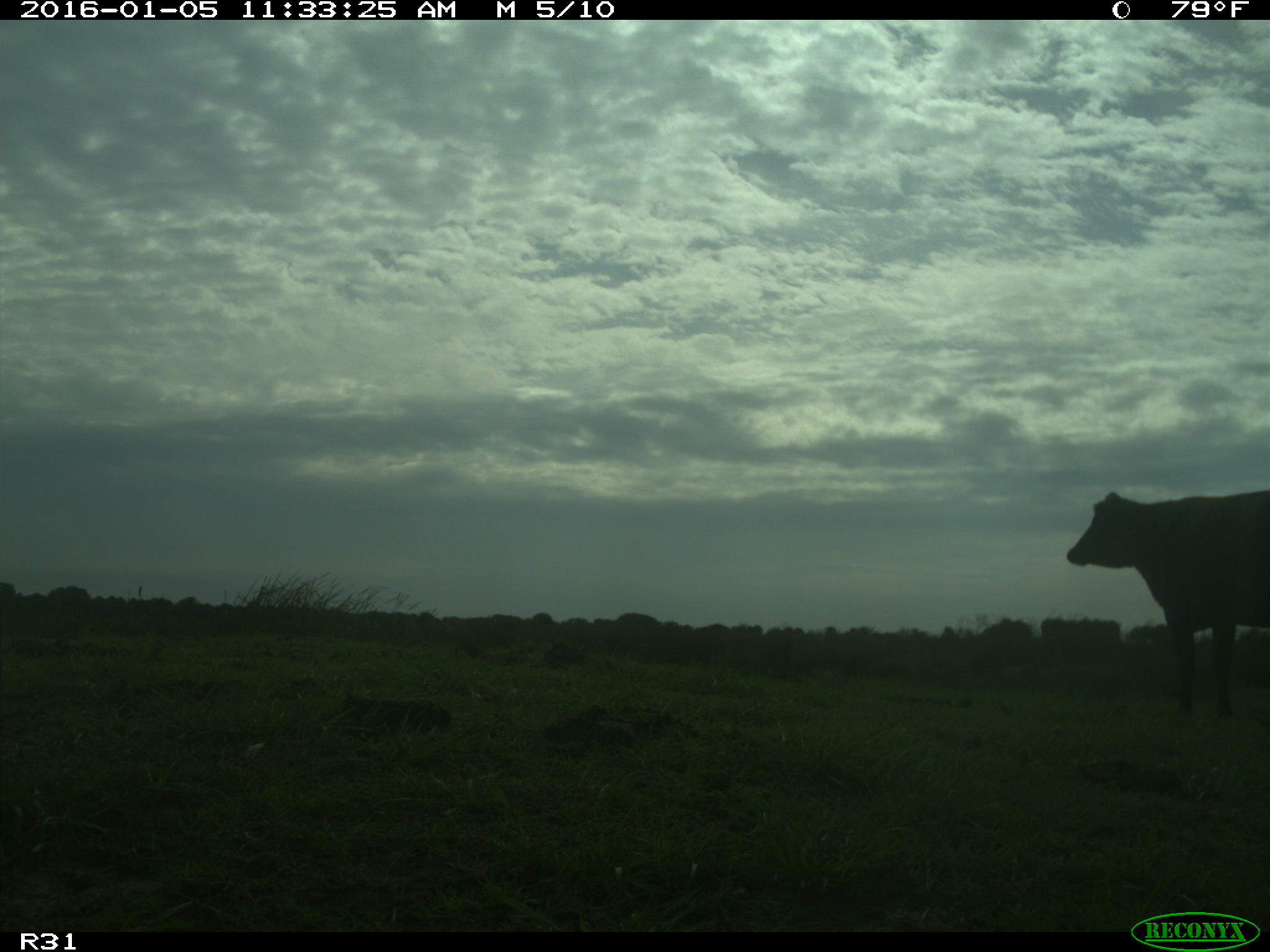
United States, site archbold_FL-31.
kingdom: Animalia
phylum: Chordata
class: Mammalia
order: Artiodactyla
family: Bovidae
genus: Bos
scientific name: Bos taurus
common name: domestic cow